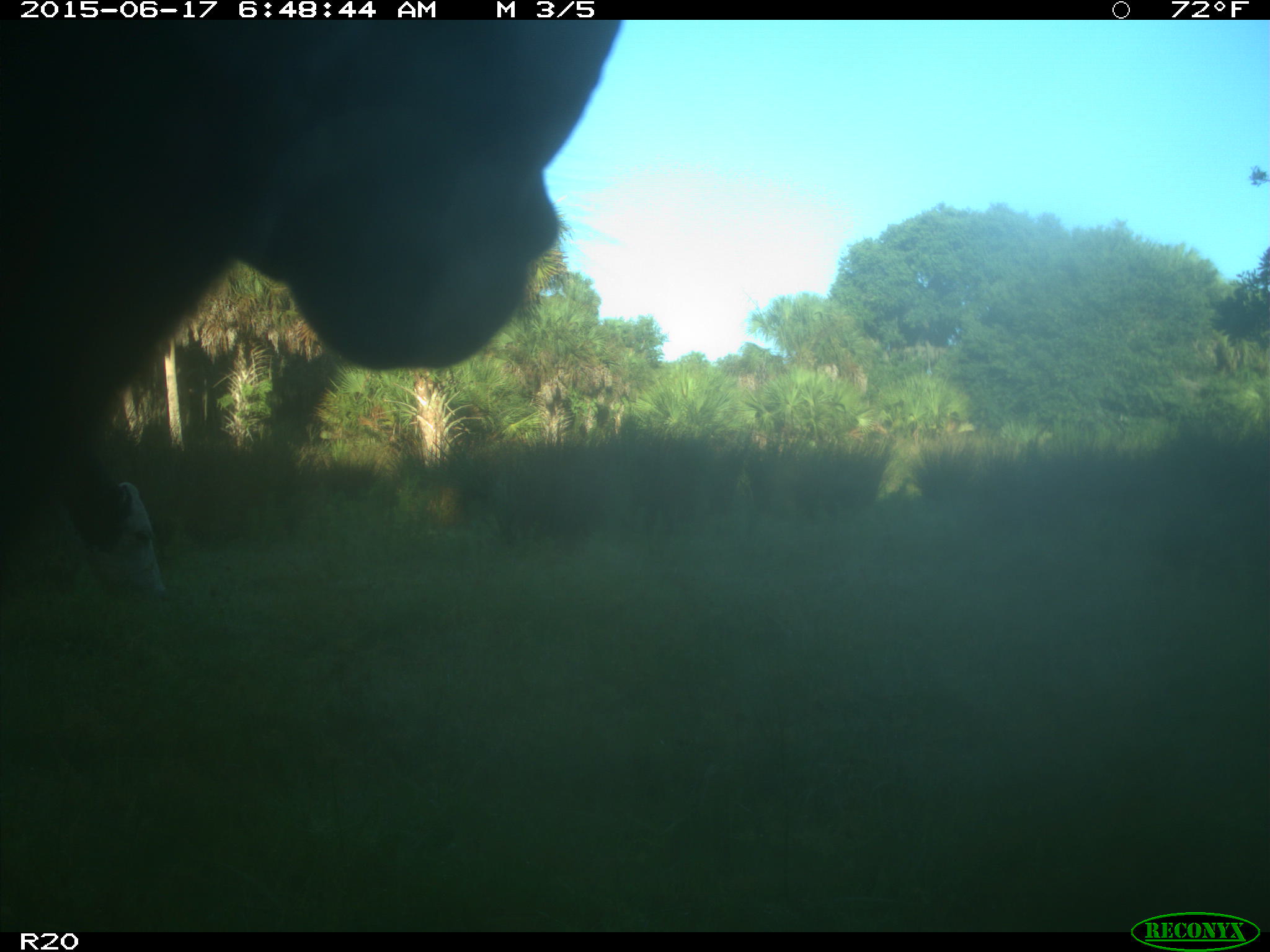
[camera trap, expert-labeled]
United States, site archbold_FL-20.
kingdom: Animalia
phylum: Chordata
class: Mammalia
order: Artiodactyla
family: Bovidae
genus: Bos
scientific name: Bos taurus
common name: domestic cow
Bos taurus (domestic cow).